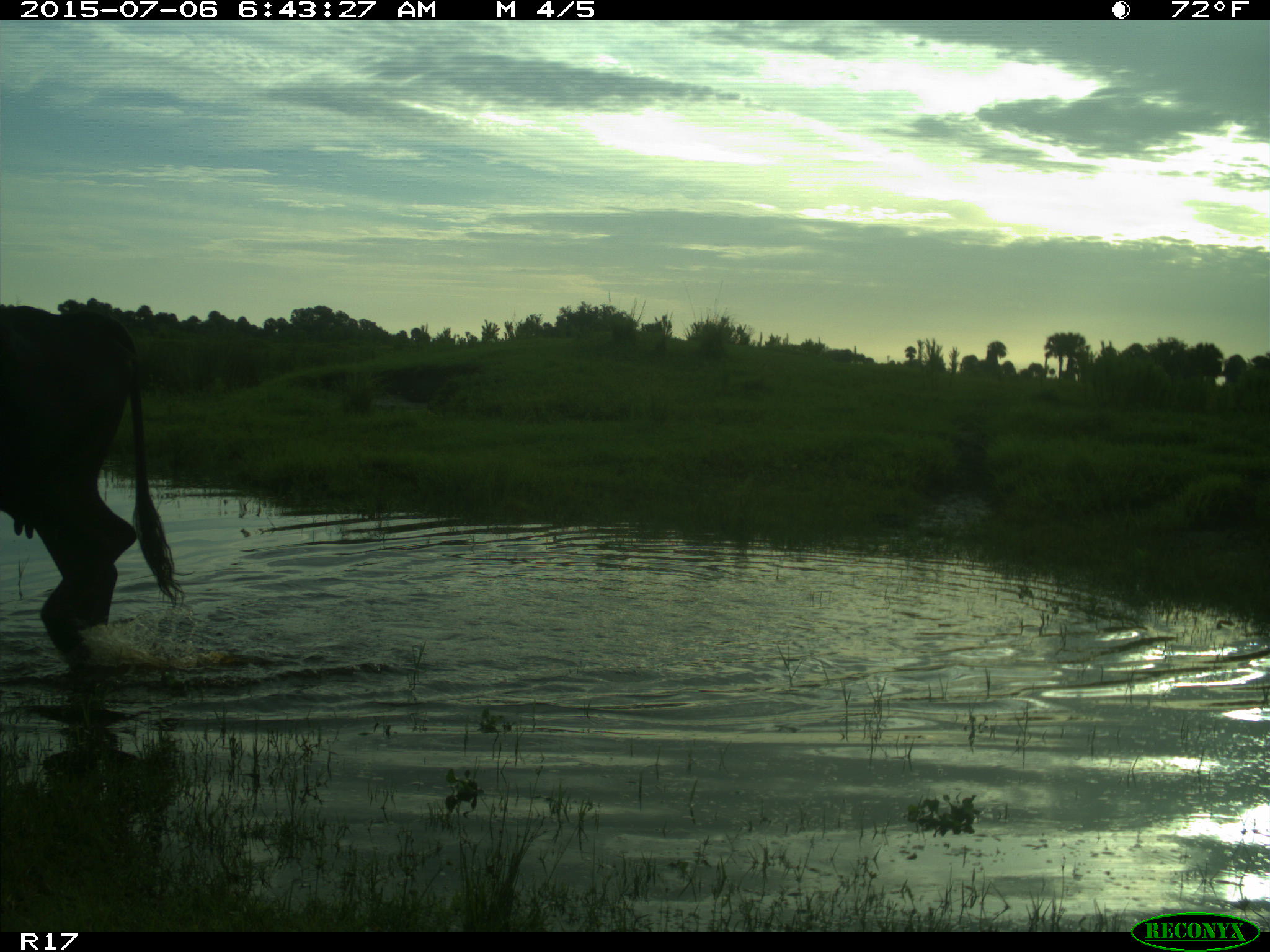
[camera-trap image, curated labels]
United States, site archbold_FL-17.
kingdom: Animalia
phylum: Chordata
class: Mammalia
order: Artiodactyla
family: Bovidae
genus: Bos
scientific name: Bos taurus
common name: domestic cow